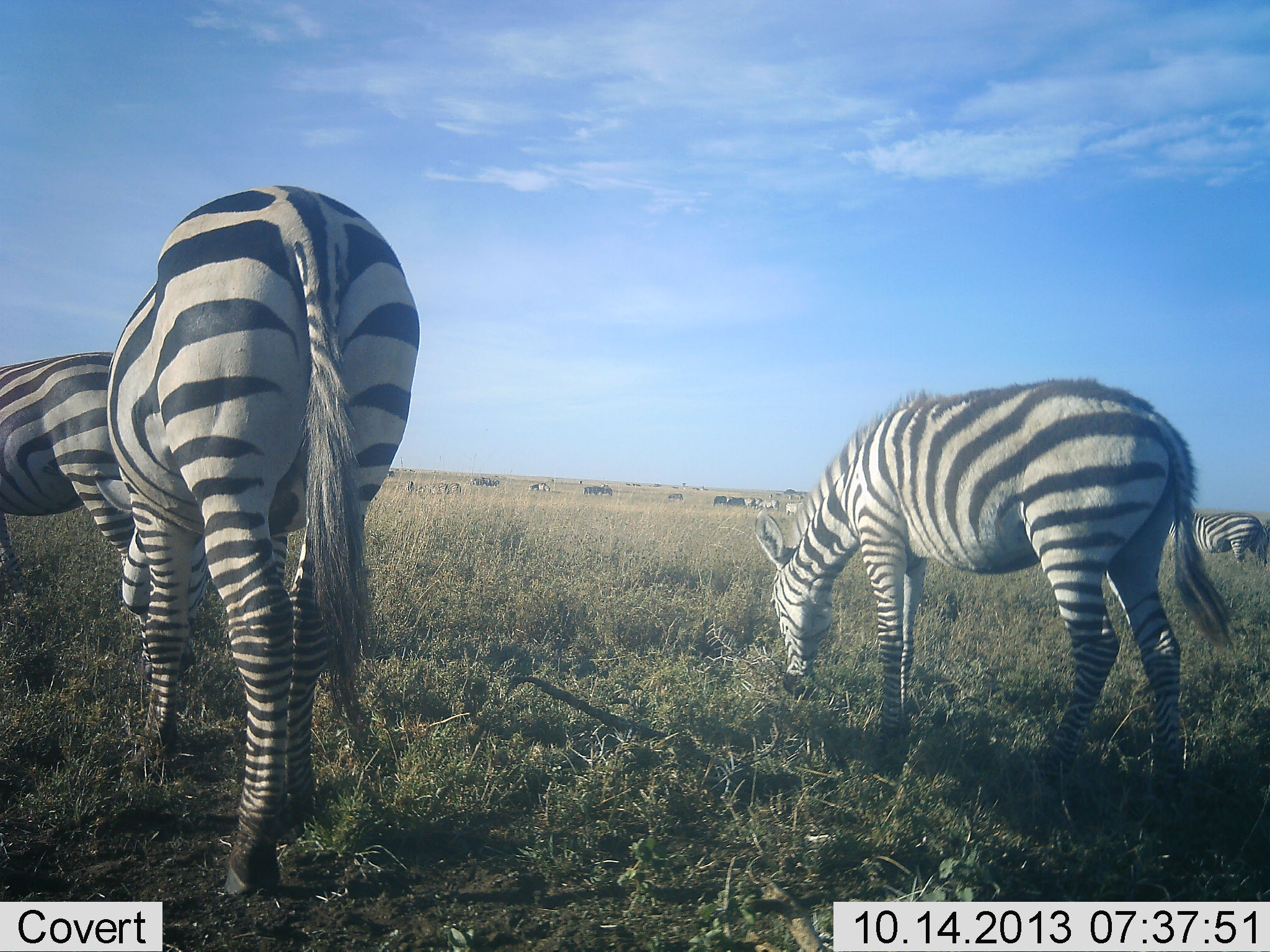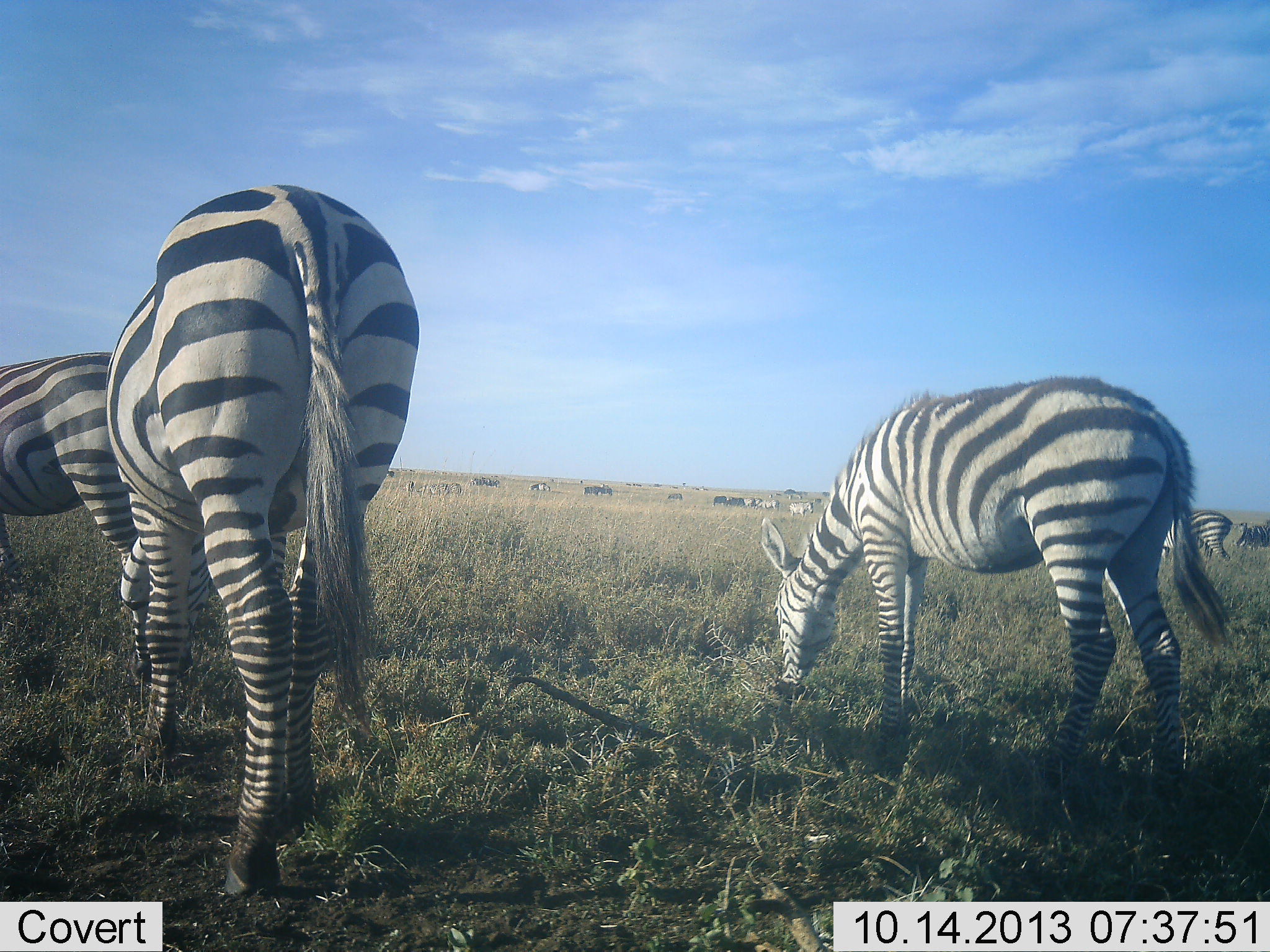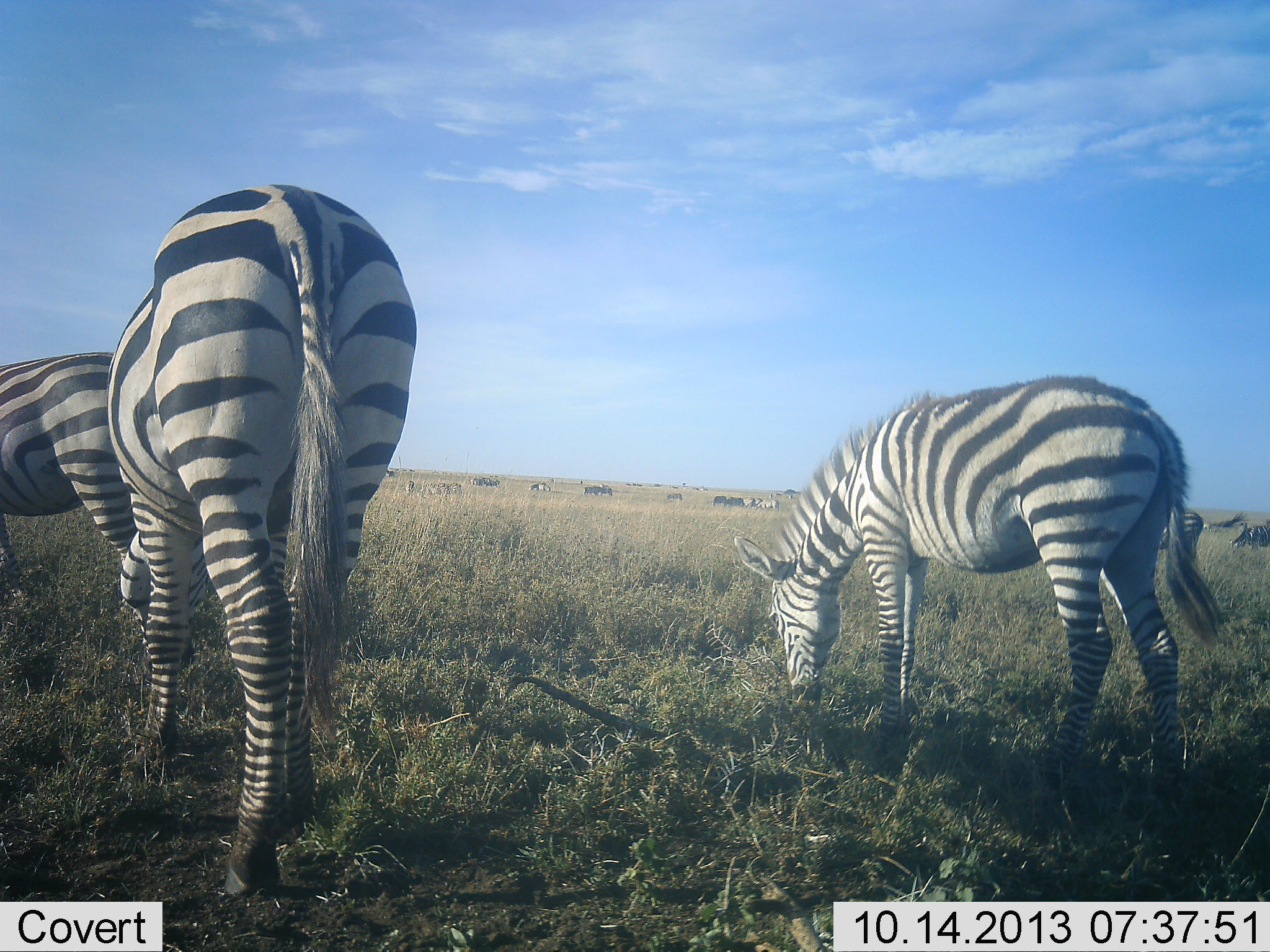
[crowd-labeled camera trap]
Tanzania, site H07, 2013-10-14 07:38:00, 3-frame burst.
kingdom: Animalia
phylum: Chordata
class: Mammalia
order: Perissodactyla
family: Equidae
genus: Equus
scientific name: Equus quagga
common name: plains zebra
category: zebra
Zebra (plains zebra) (Equus quagga), count 8. Behavior (volunteer vote fractions): standing 41%, resting 0%, moving 41%, interacting 0%. Young present (vote fraction): 3%. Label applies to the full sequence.